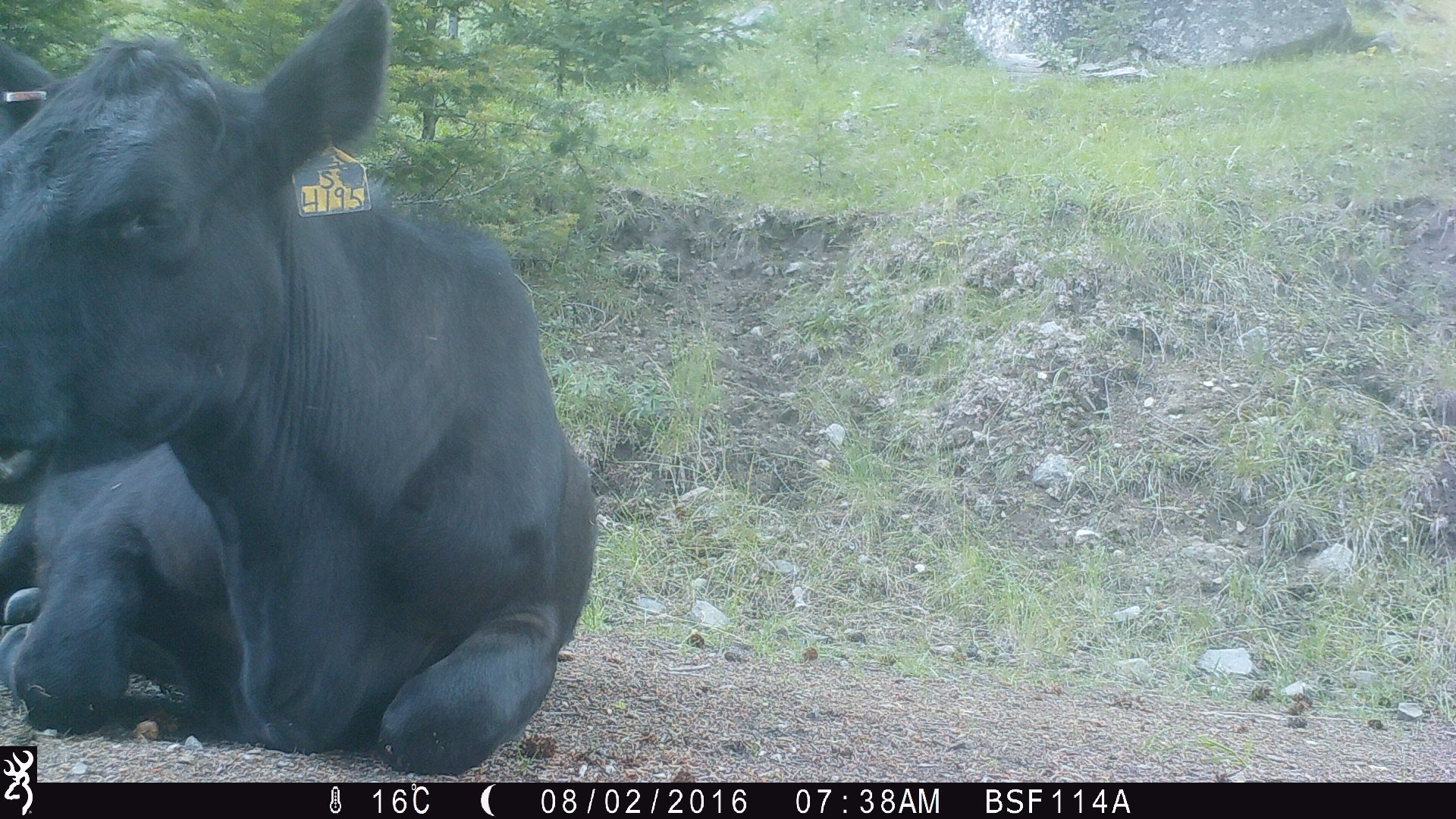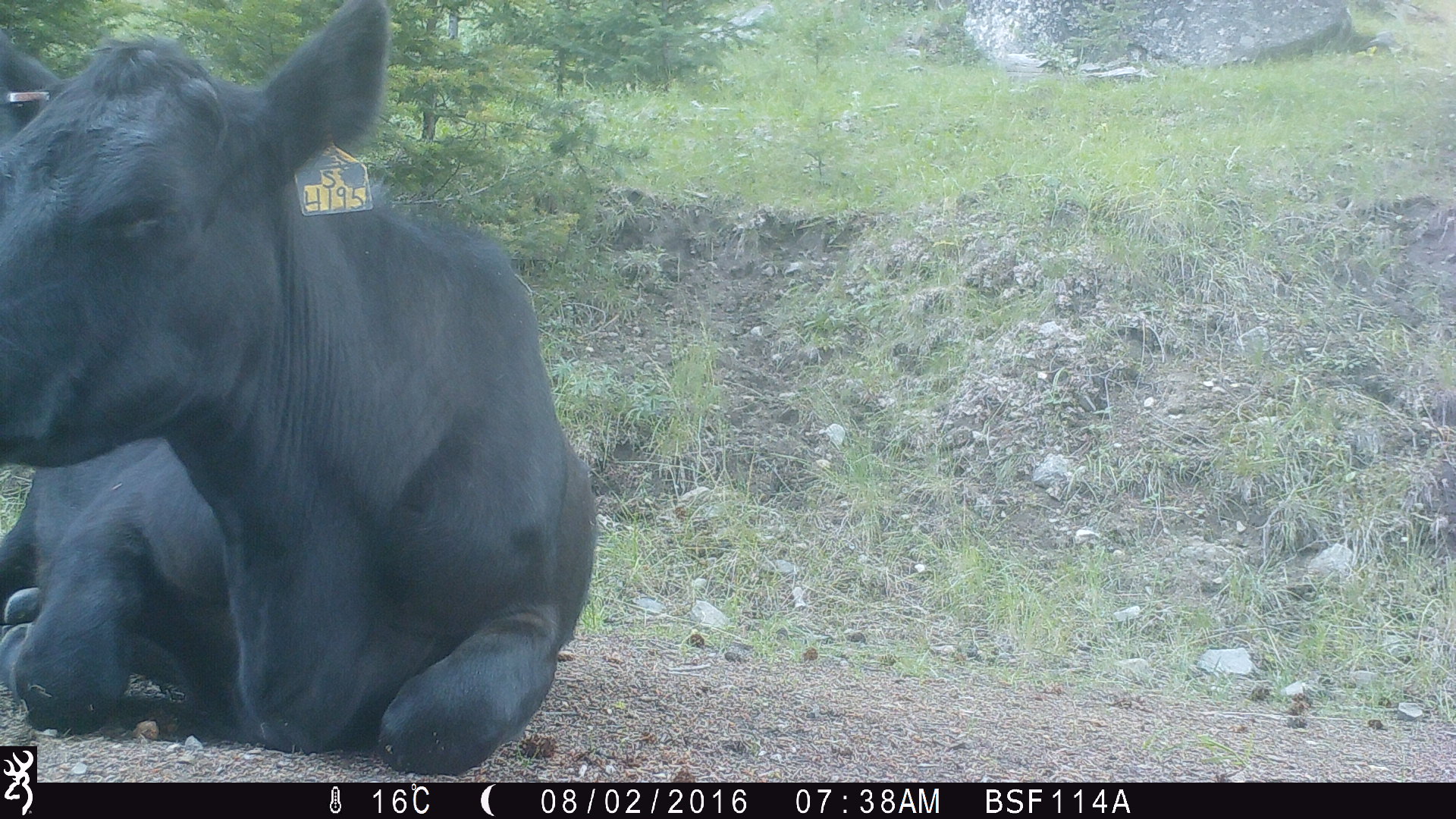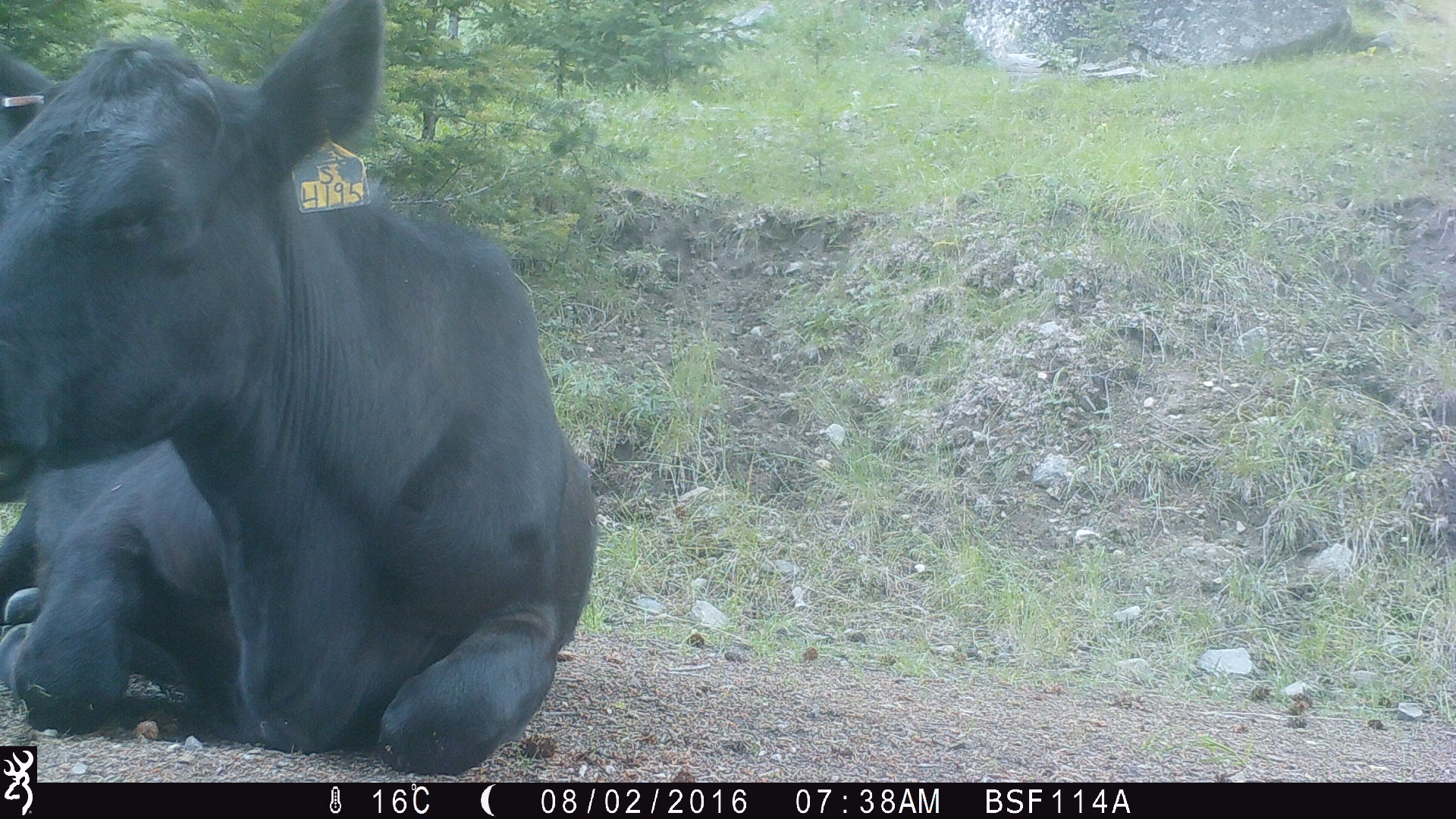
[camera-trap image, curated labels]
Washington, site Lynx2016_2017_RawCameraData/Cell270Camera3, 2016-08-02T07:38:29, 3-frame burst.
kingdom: Animalia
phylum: Chordata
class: Mammalia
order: Artiodactyla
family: Bovidae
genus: Bos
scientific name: Bos taurus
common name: domestic cattle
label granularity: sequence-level